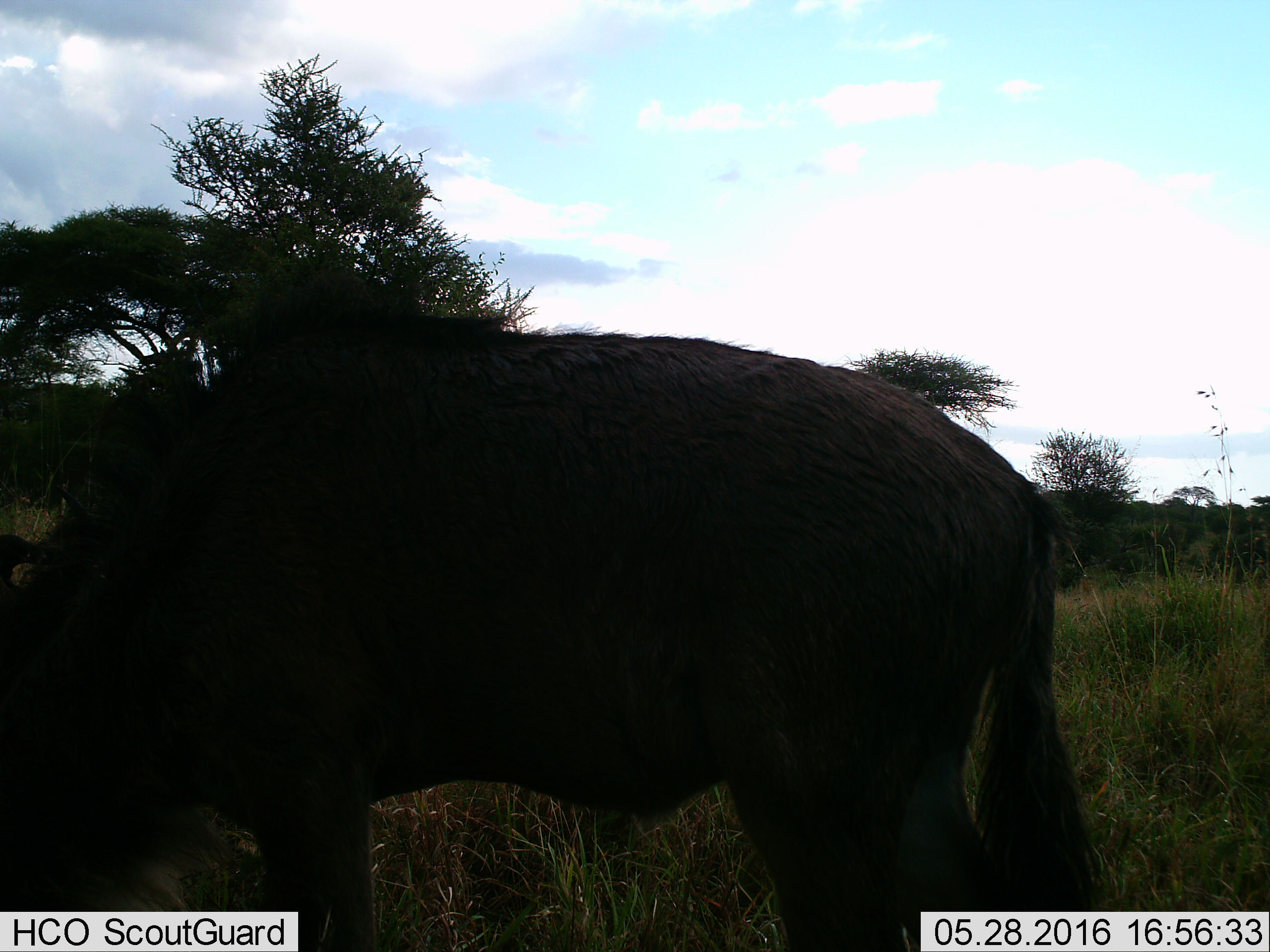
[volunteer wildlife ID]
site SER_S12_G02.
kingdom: Animalia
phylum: Chordata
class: Mammalia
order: Artiodactyla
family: Bovidae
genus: Connochaetes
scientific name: Connochaetes taurinus taurinus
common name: blue wildebeest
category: wildebeestblue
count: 1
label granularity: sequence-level